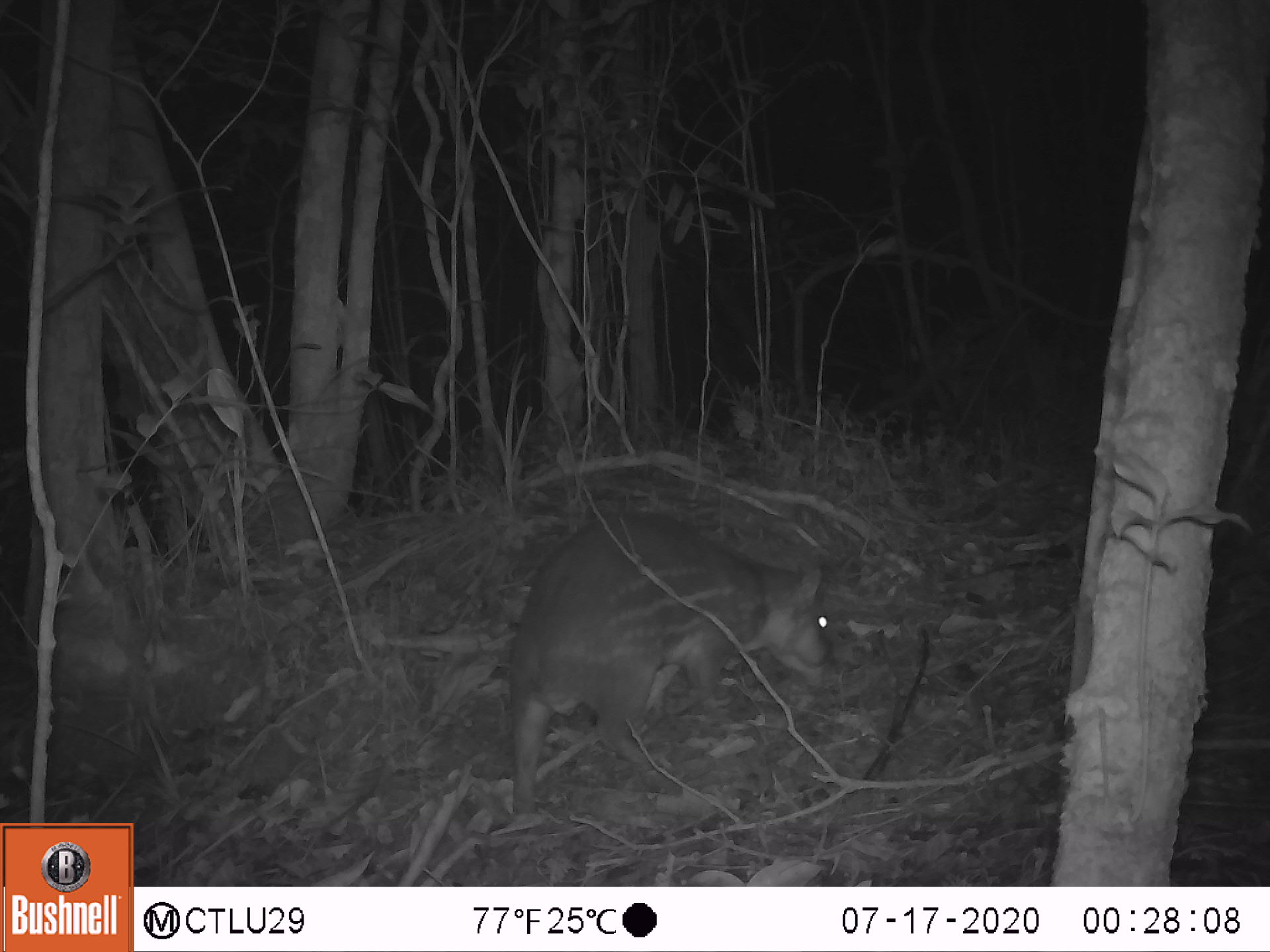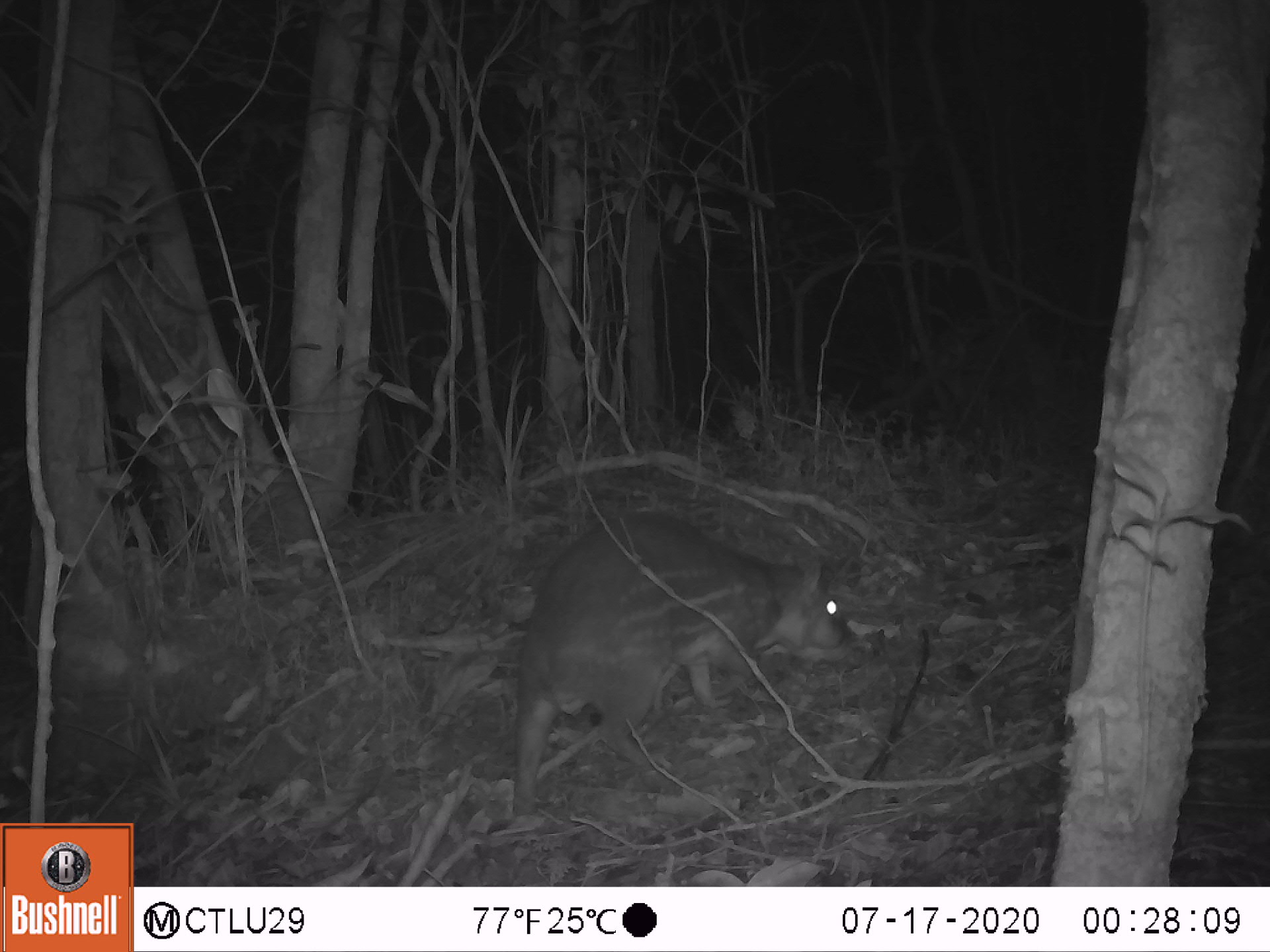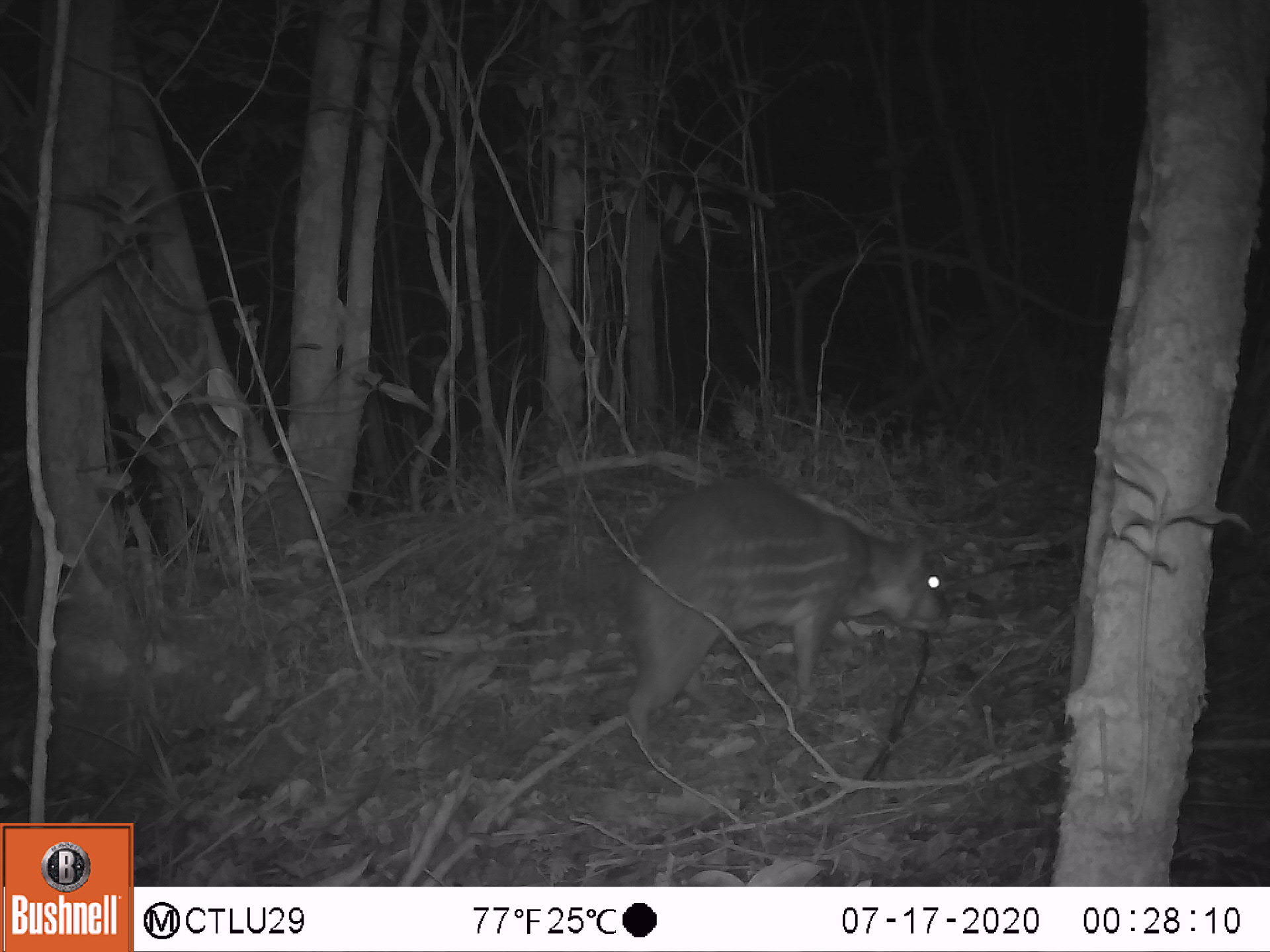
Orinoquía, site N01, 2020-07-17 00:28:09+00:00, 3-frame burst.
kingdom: Animalia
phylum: Chordata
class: Mammalia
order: Rodentia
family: Cuniculidae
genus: Cuniculus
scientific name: Cuniculus paca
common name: spotted paca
Spotted paca (Cuniculus paca).